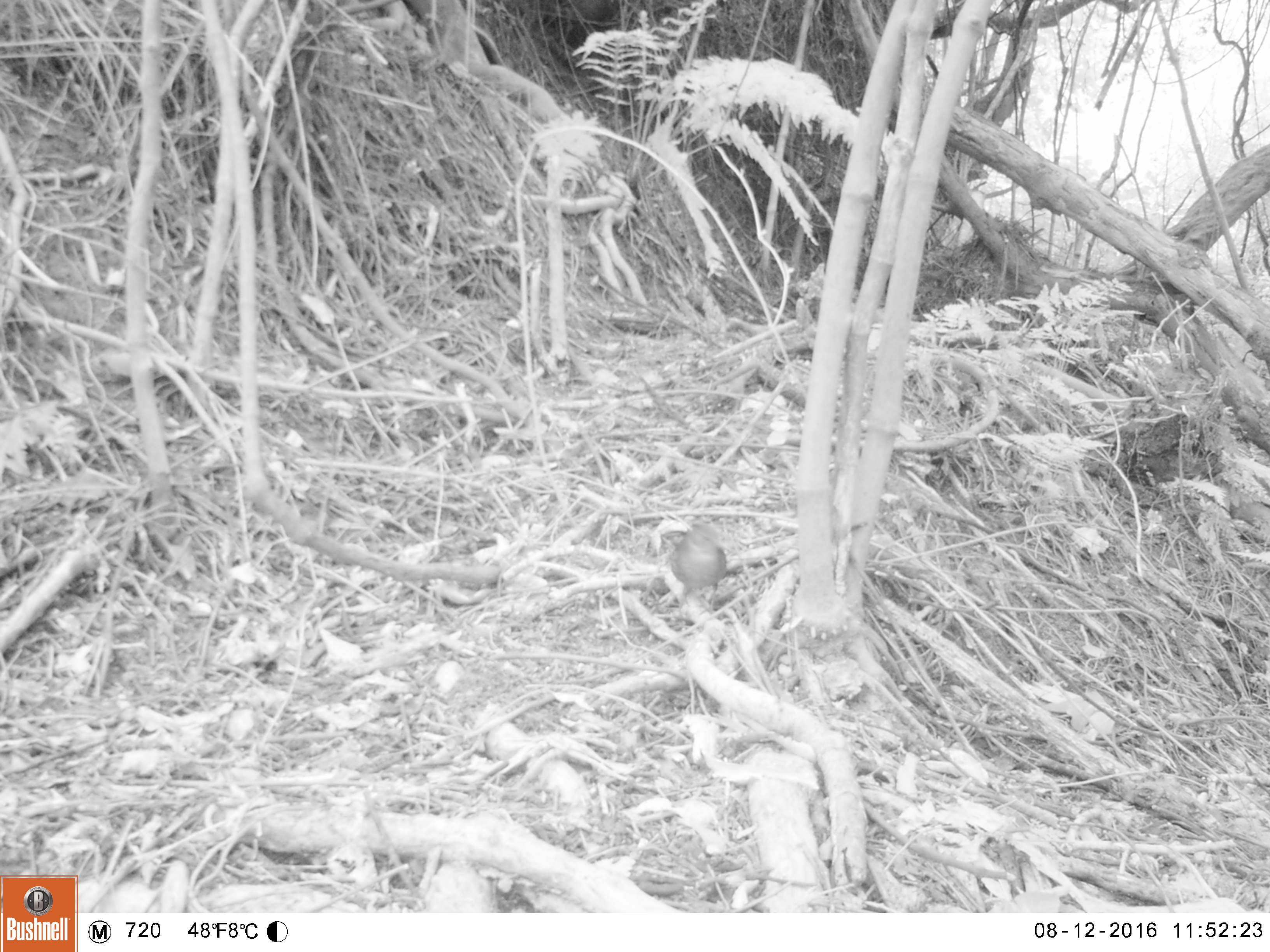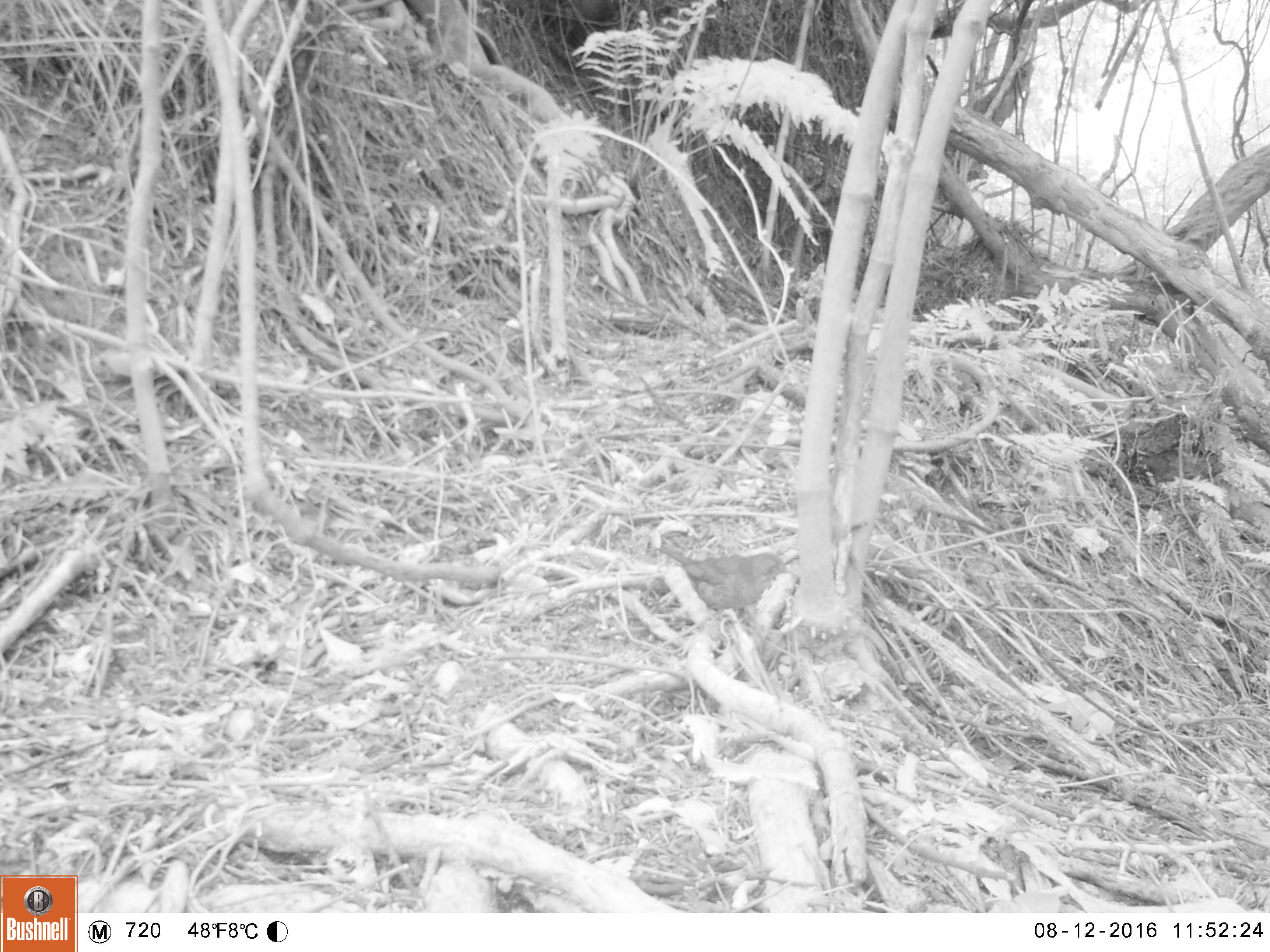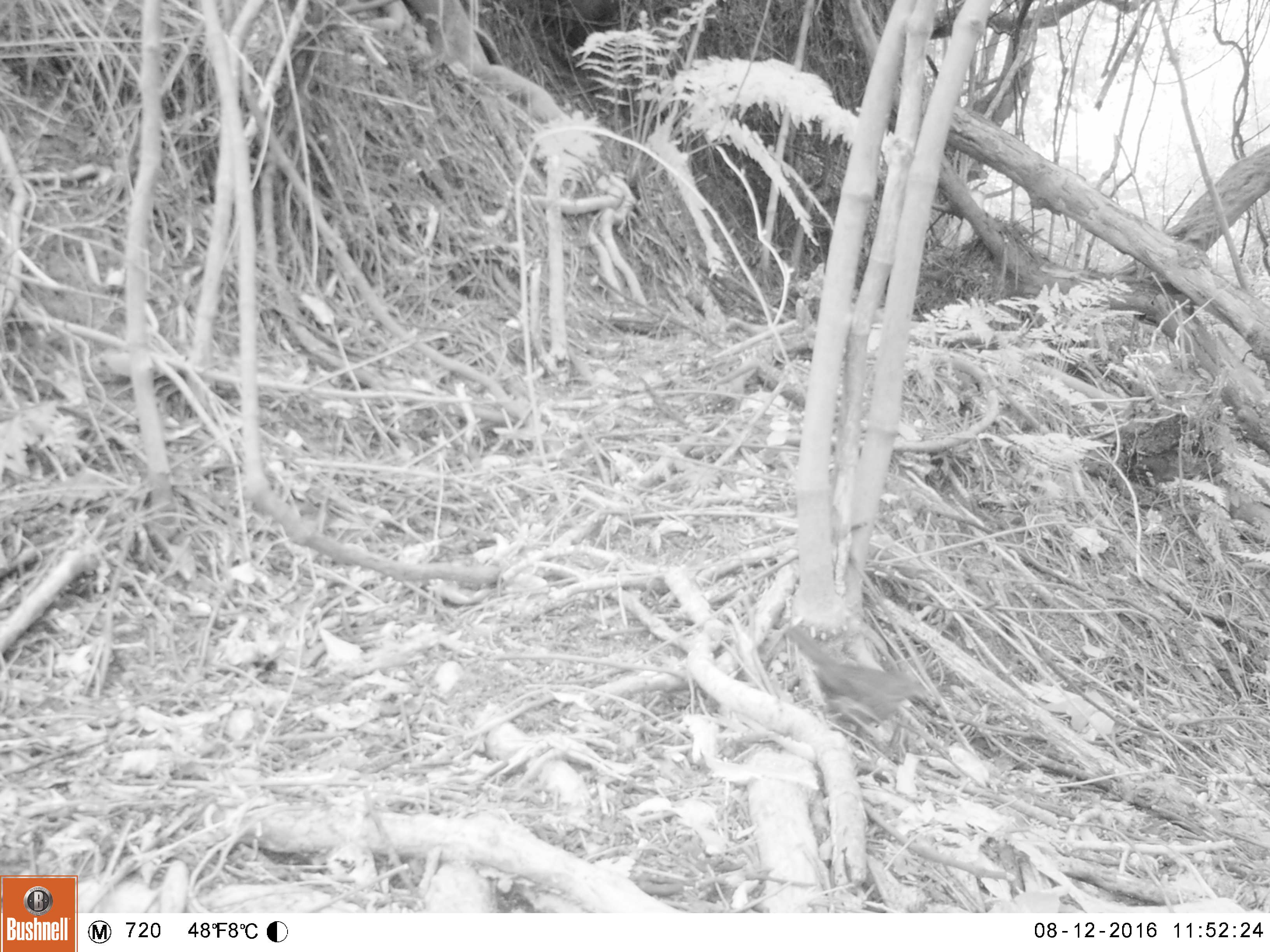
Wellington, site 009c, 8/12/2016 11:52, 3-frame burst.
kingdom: Animalia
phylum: Chordata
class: Aves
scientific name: Aves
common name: bird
Bird (Aves).